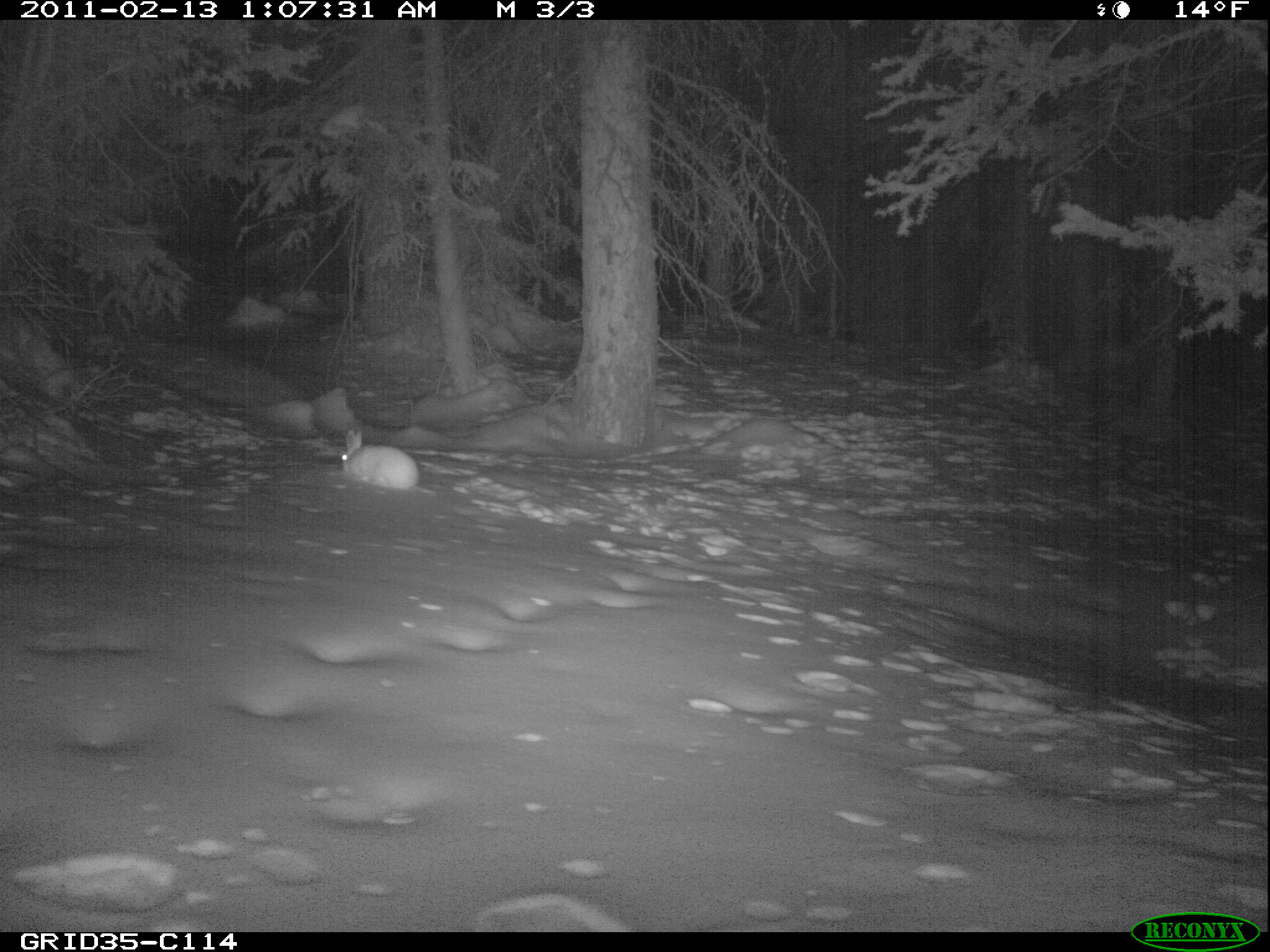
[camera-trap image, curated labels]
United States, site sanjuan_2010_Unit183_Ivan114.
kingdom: Animalia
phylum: Chordata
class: Mammalia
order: Lagomorpha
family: Leporidae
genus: Lepus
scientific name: Lepus americanus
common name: snowshoe hare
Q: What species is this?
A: Lepus americanus (snowshoe hare).